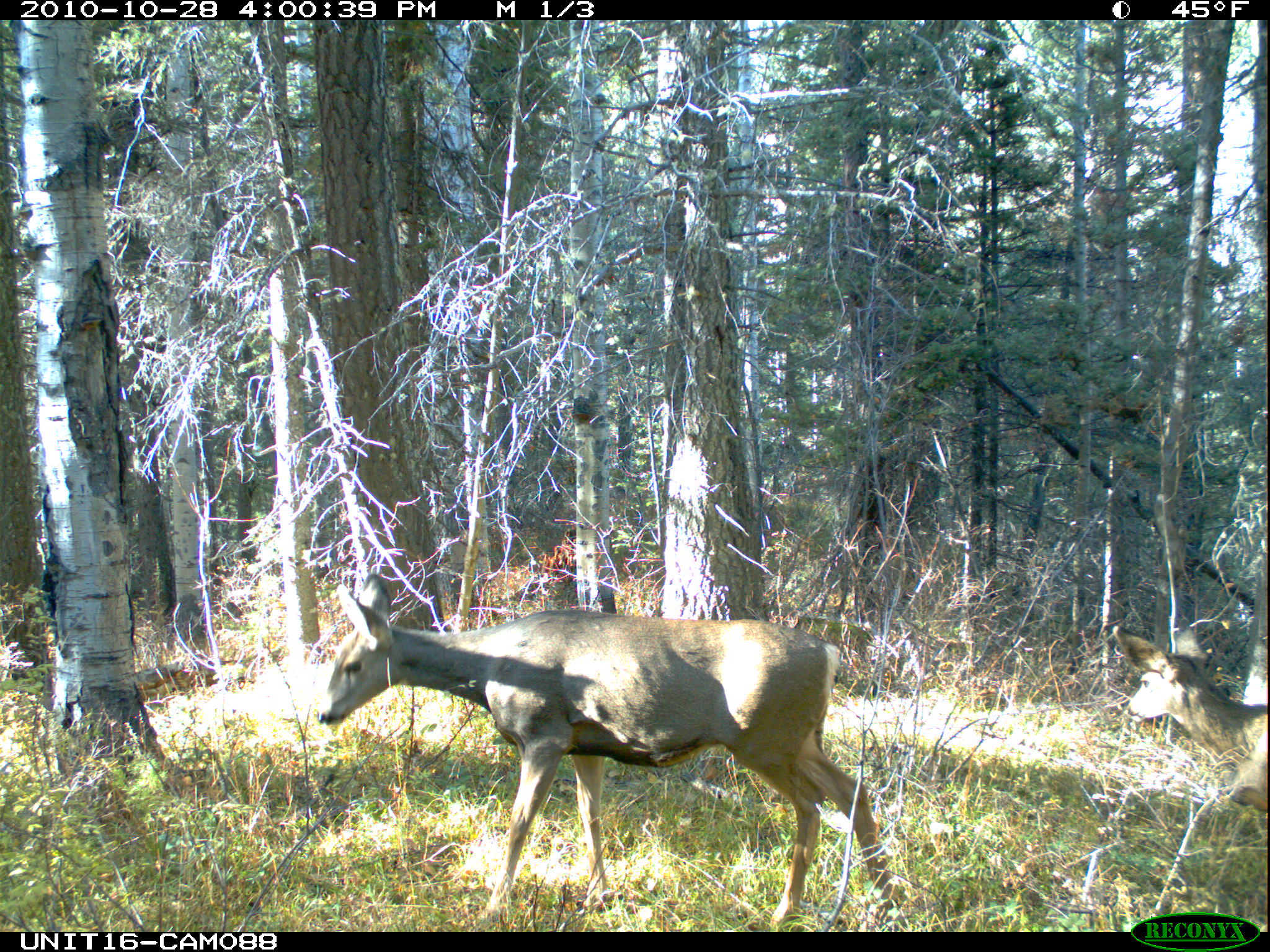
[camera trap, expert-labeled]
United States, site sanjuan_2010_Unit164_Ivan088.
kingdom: Animalia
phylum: Chordata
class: Mammalia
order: Artiodactyla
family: Cervidae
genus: Odocoileus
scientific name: Odocoileus hemionus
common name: mule deer